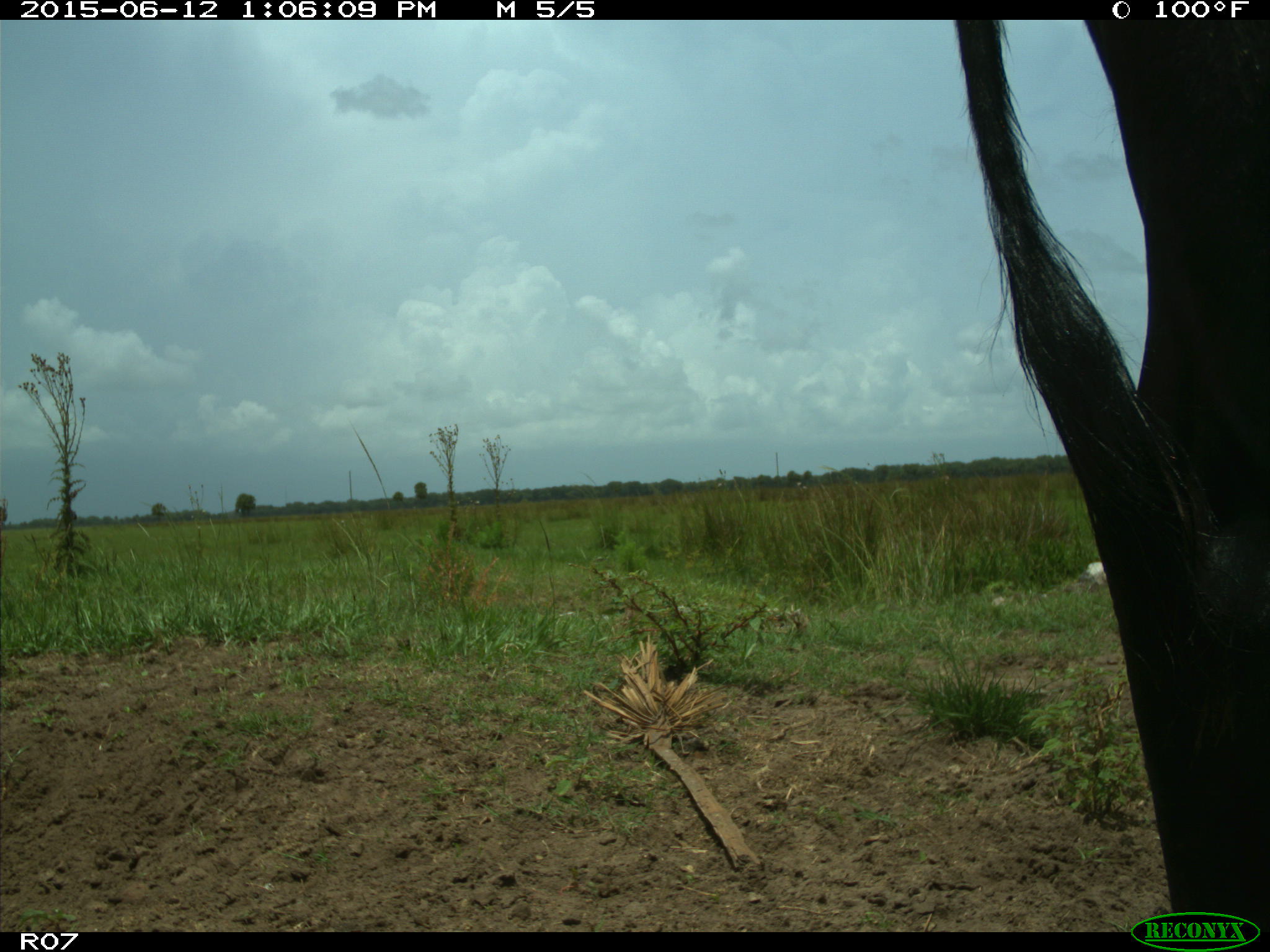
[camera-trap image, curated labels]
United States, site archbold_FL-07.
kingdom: Animalia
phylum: Chordata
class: Mammalia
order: Artiodactyla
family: Bovidae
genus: Bos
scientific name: Bos taurus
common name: domestic cow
Bos taurus (domestic cow).